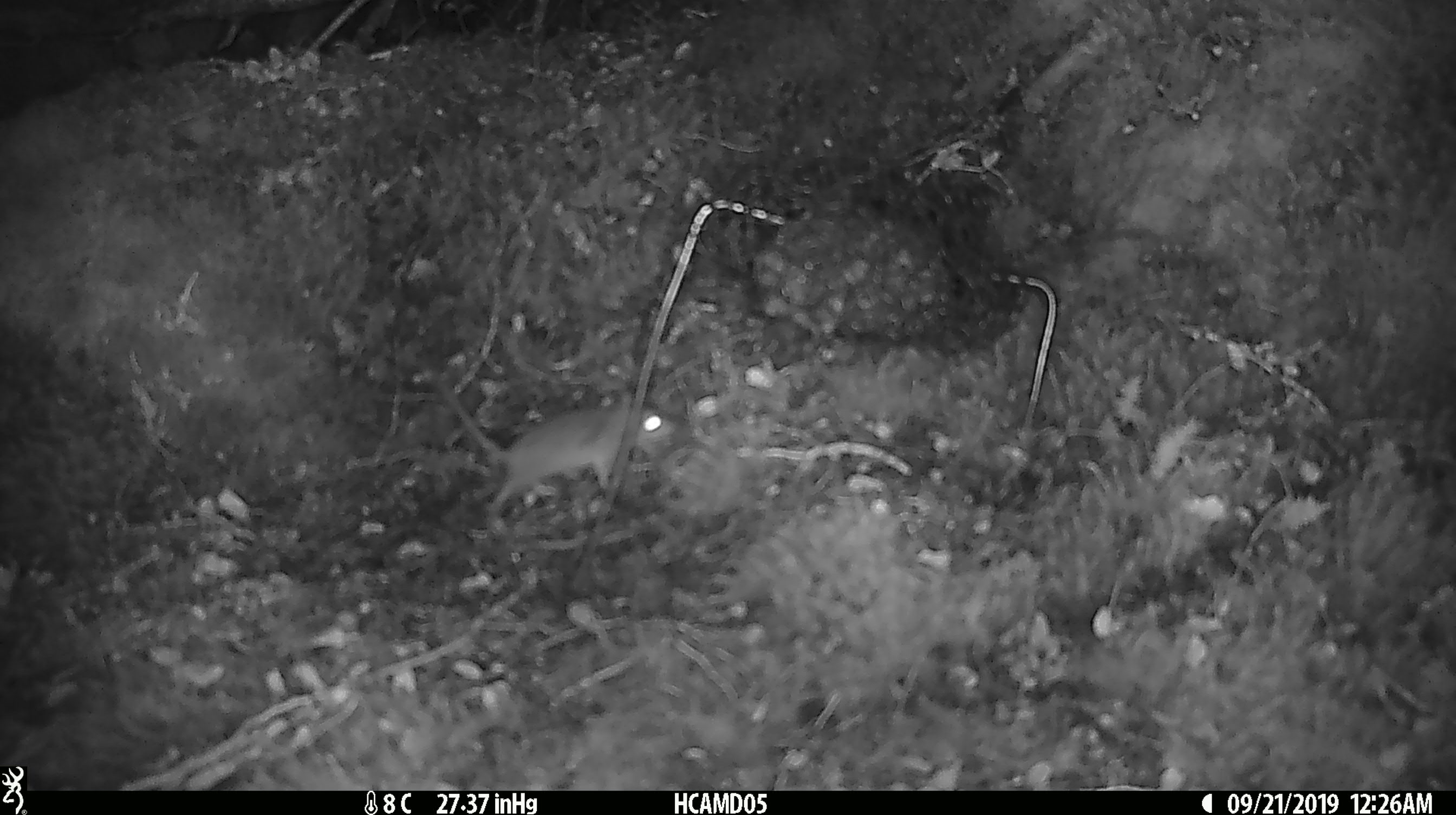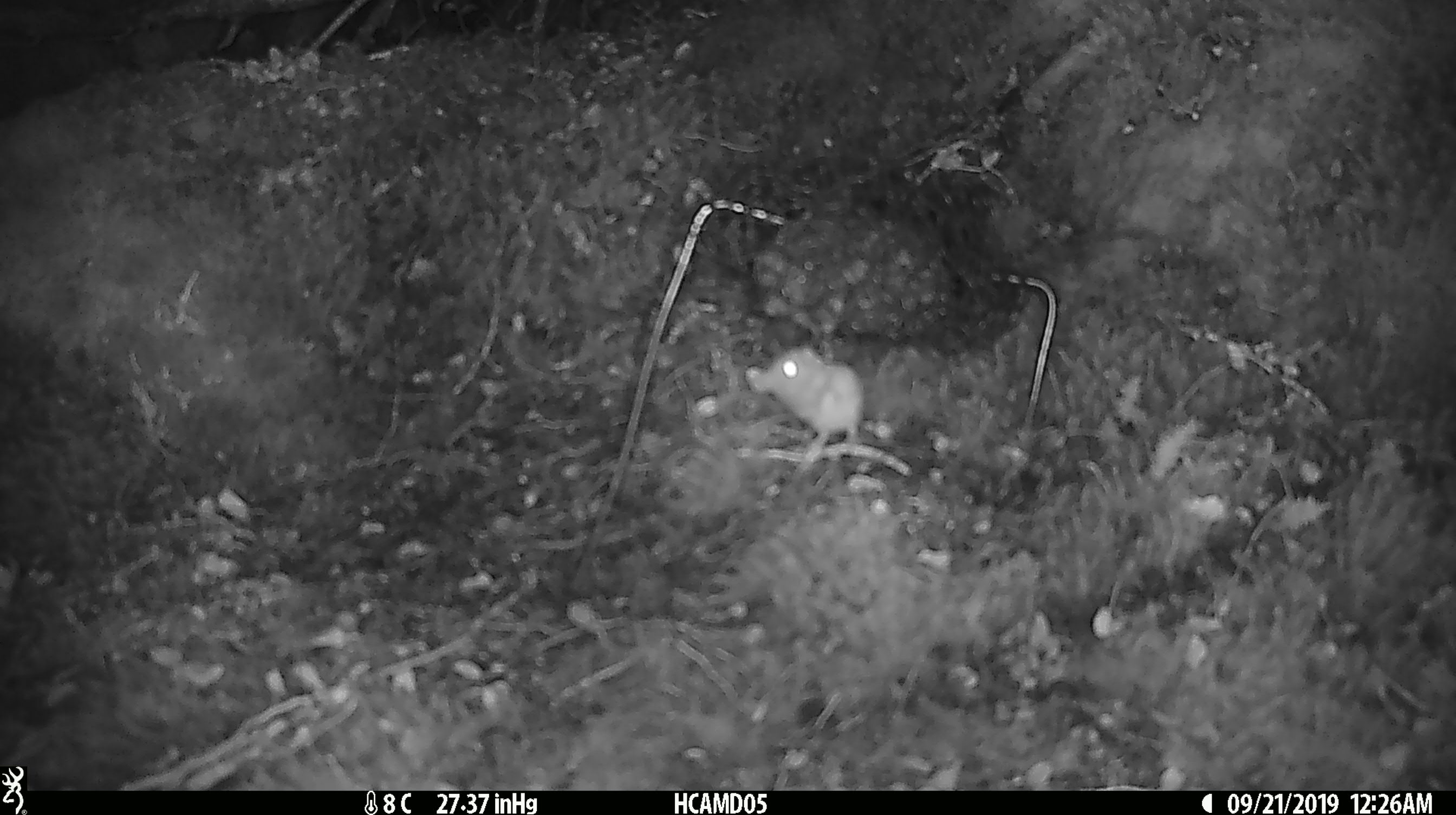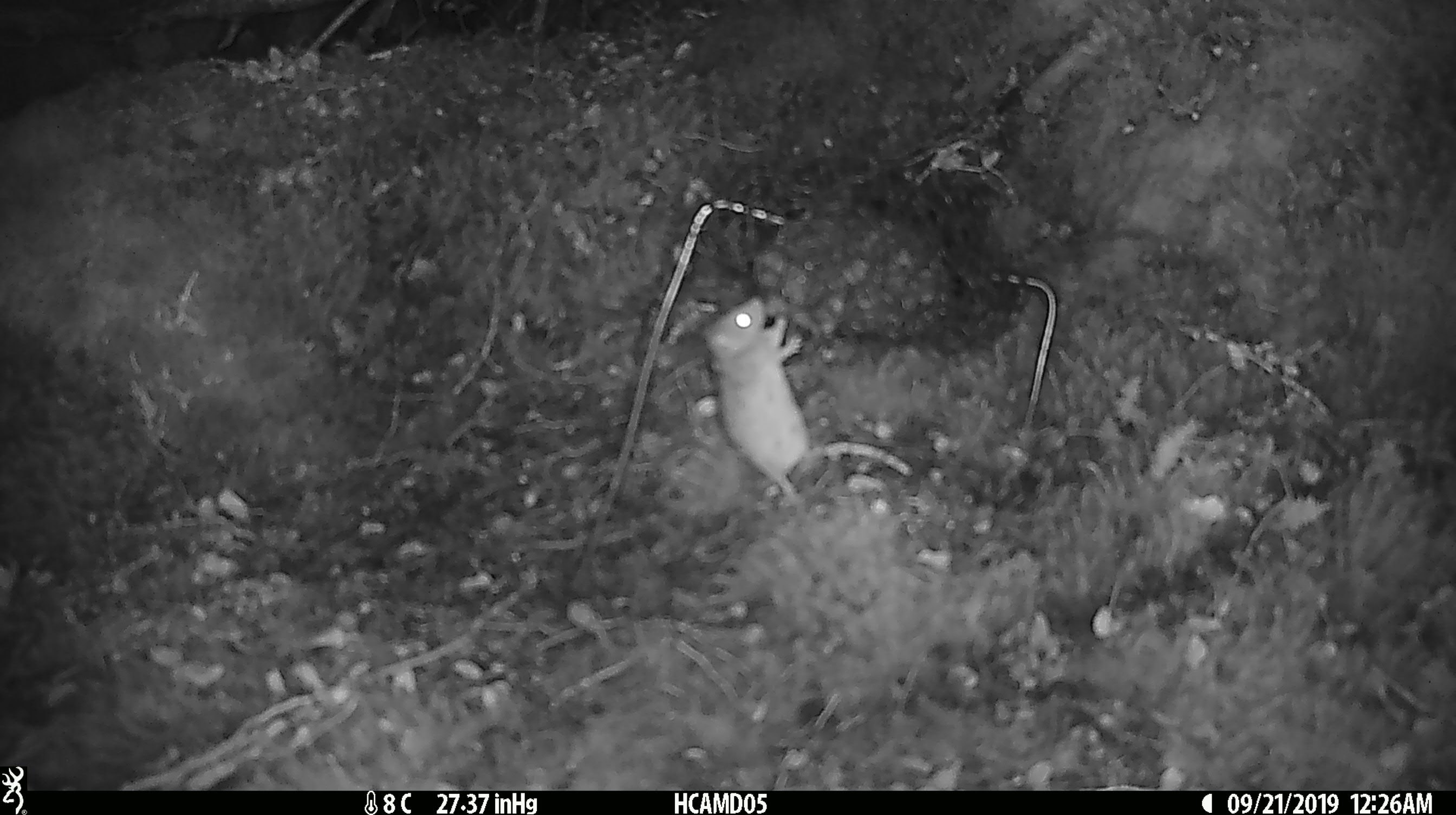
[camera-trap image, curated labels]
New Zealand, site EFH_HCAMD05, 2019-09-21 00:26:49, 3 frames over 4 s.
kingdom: Animalia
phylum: Chordata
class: Mammalia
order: Rodentia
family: Muridae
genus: Mus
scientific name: Mus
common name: mouse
Mouse (Mus).